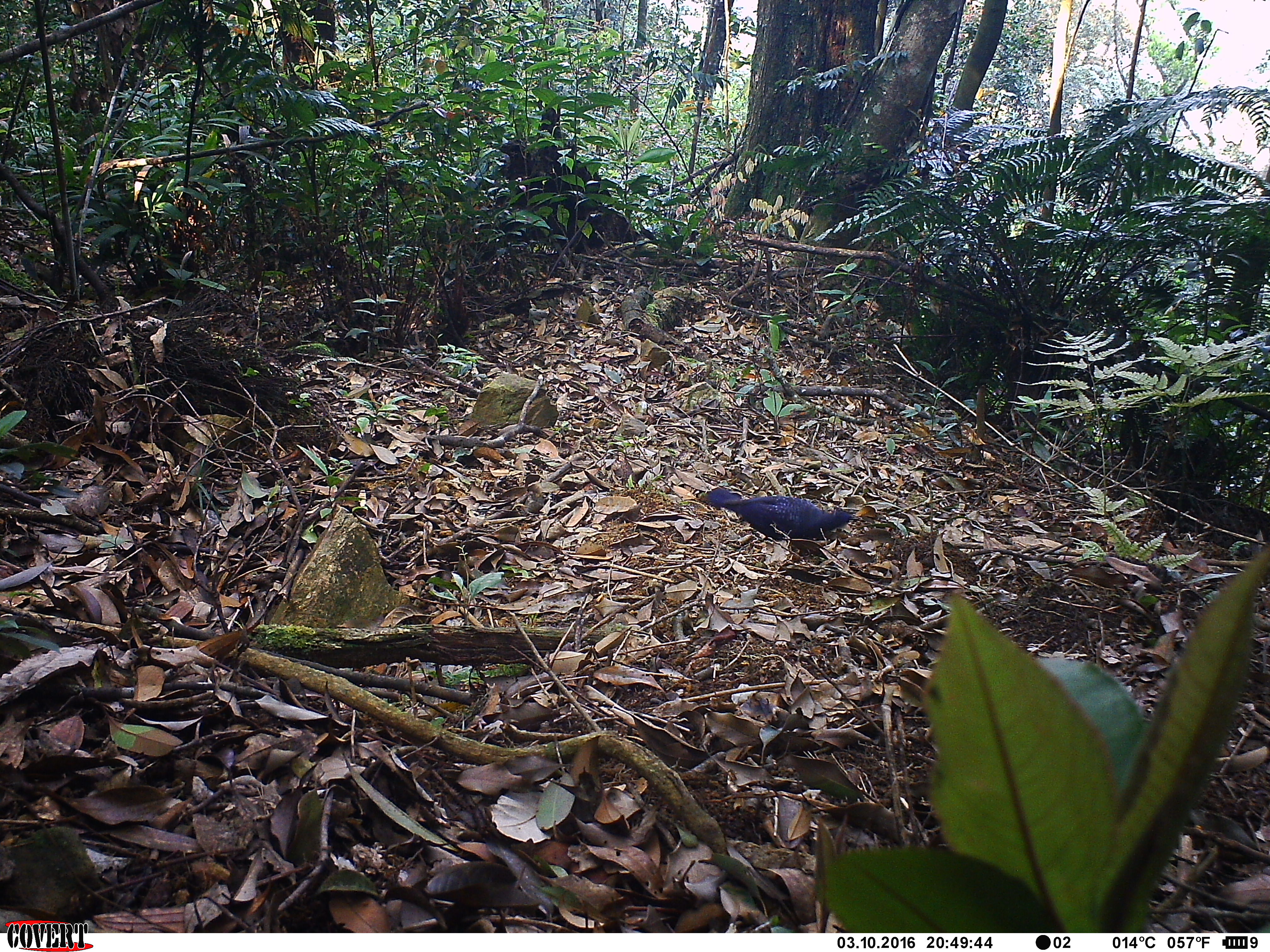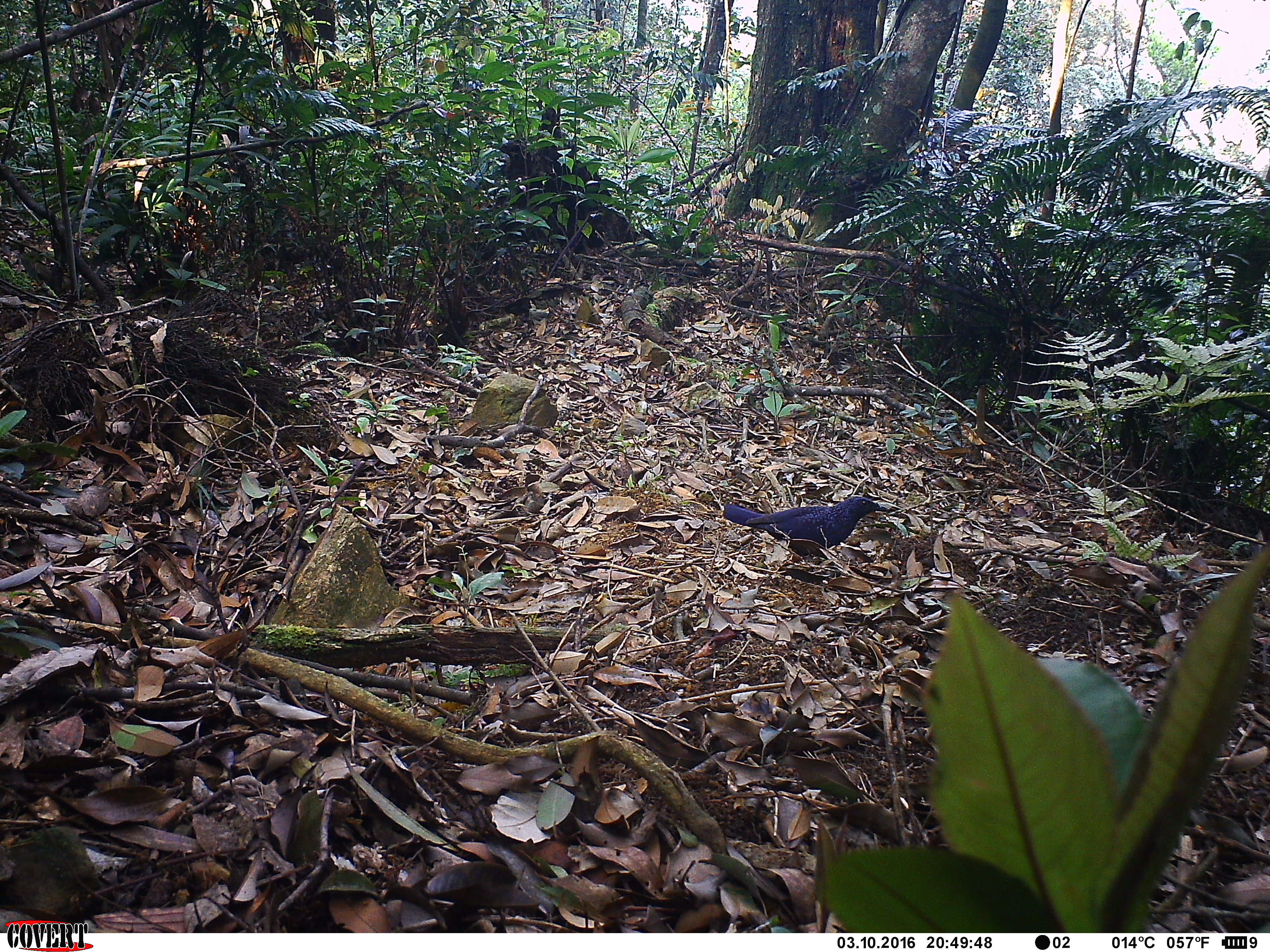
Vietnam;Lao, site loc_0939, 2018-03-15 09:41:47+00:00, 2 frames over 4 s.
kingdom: Animalia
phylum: Chordata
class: Aves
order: Passeriformes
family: Muscicapidae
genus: Myophonus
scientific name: Myophonus caeruleus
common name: blue whistling thrush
Blue whistling thrush (Myophonus caeruleus). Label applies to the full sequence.